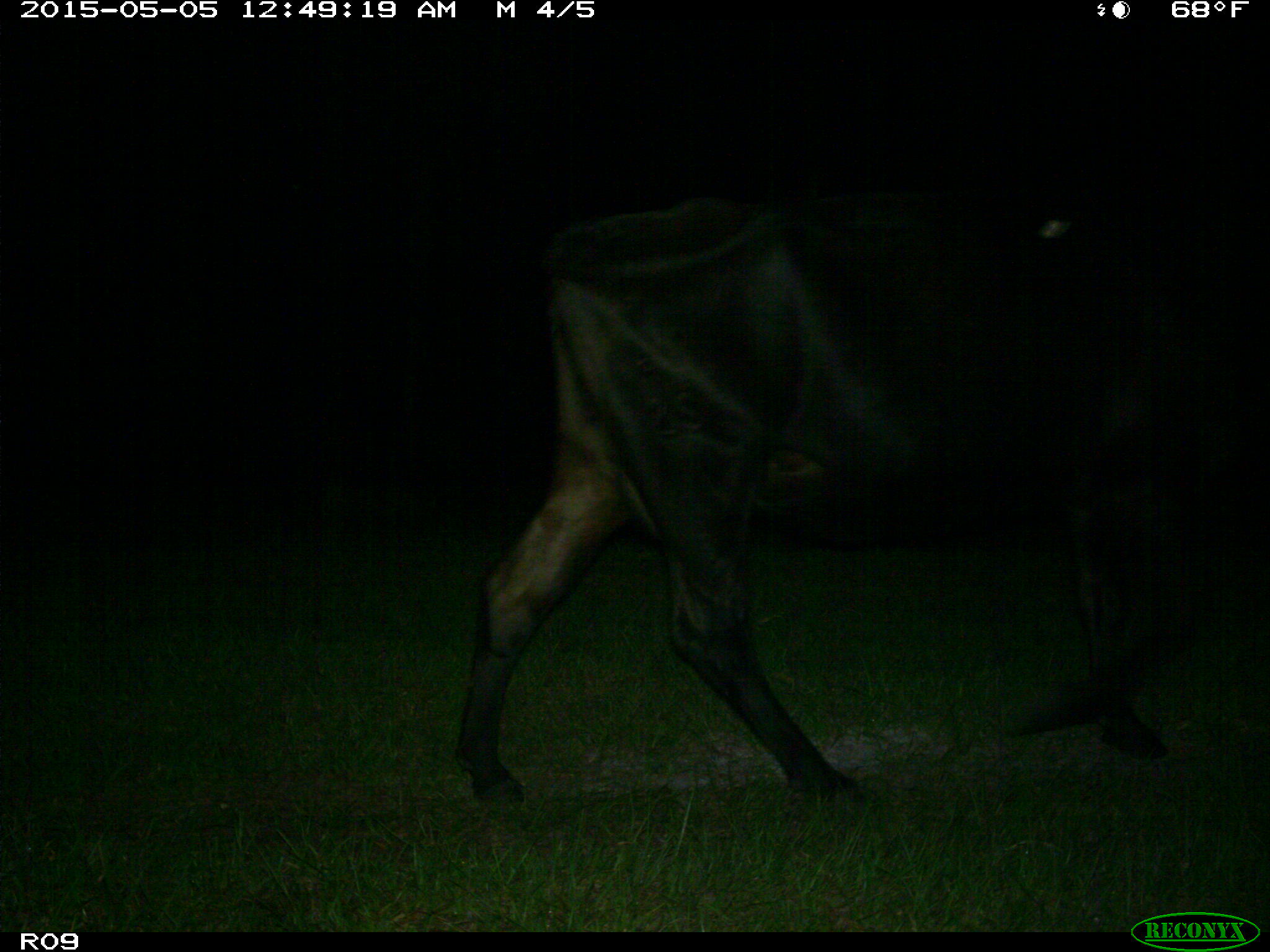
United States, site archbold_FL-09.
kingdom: Animalia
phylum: Chordata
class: Mammalia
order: Artiodactyla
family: Bovidae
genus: Bos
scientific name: Bos taurus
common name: domestic cow